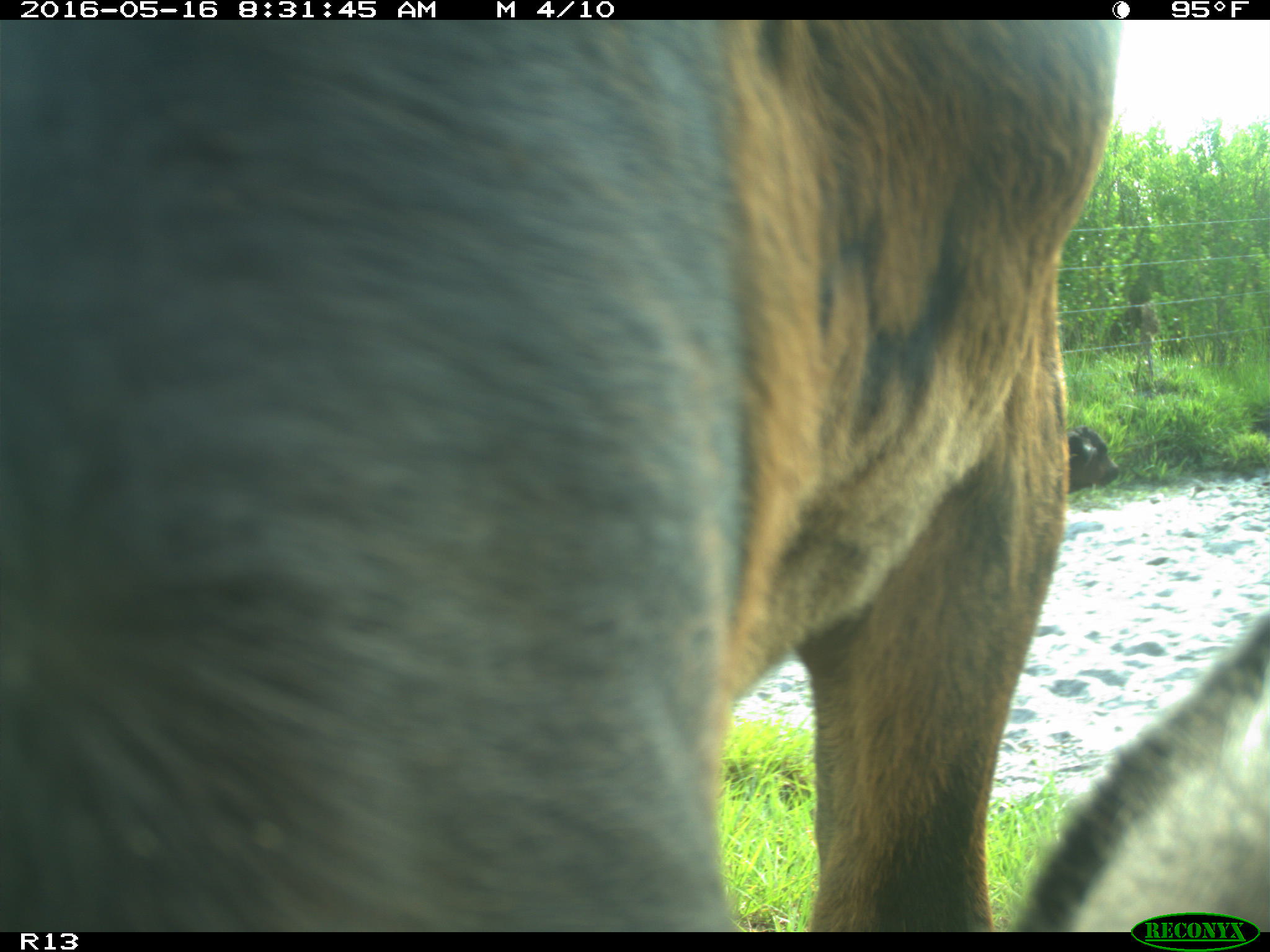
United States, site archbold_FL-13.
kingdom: Animalia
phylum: Chordata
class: Mammalia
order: Artiodactyla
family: Bovidae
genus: Bos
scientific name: Bos taurus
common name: domestic cow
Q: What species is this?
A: Bos taurus (domestic cow).